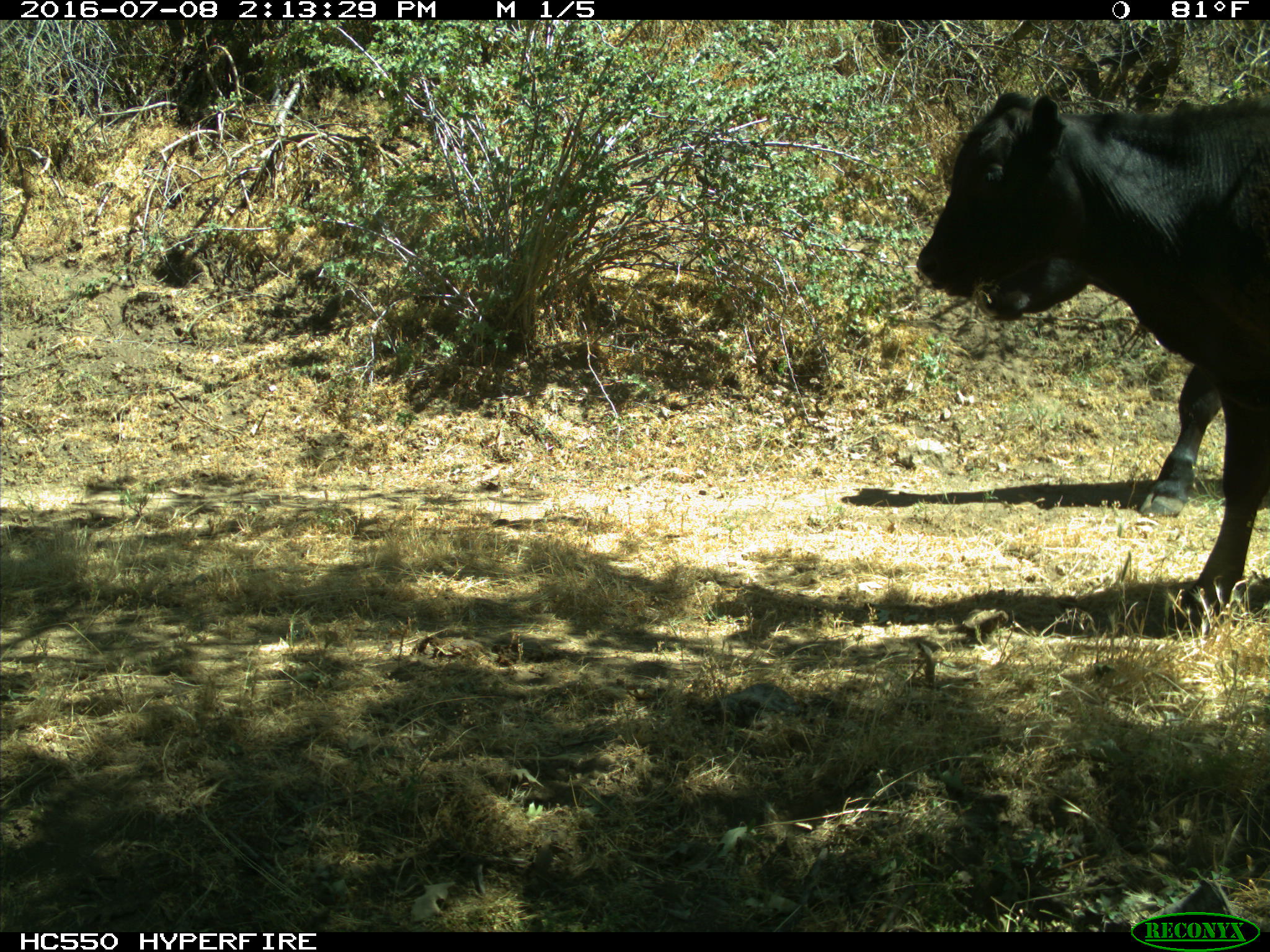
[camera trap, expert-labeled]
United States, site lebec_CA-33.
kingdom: Animalia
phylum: Chordata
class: Mammalia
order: Artiodactyla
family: Bovidae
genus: Bos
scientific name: Bos taurus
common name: domestic cow